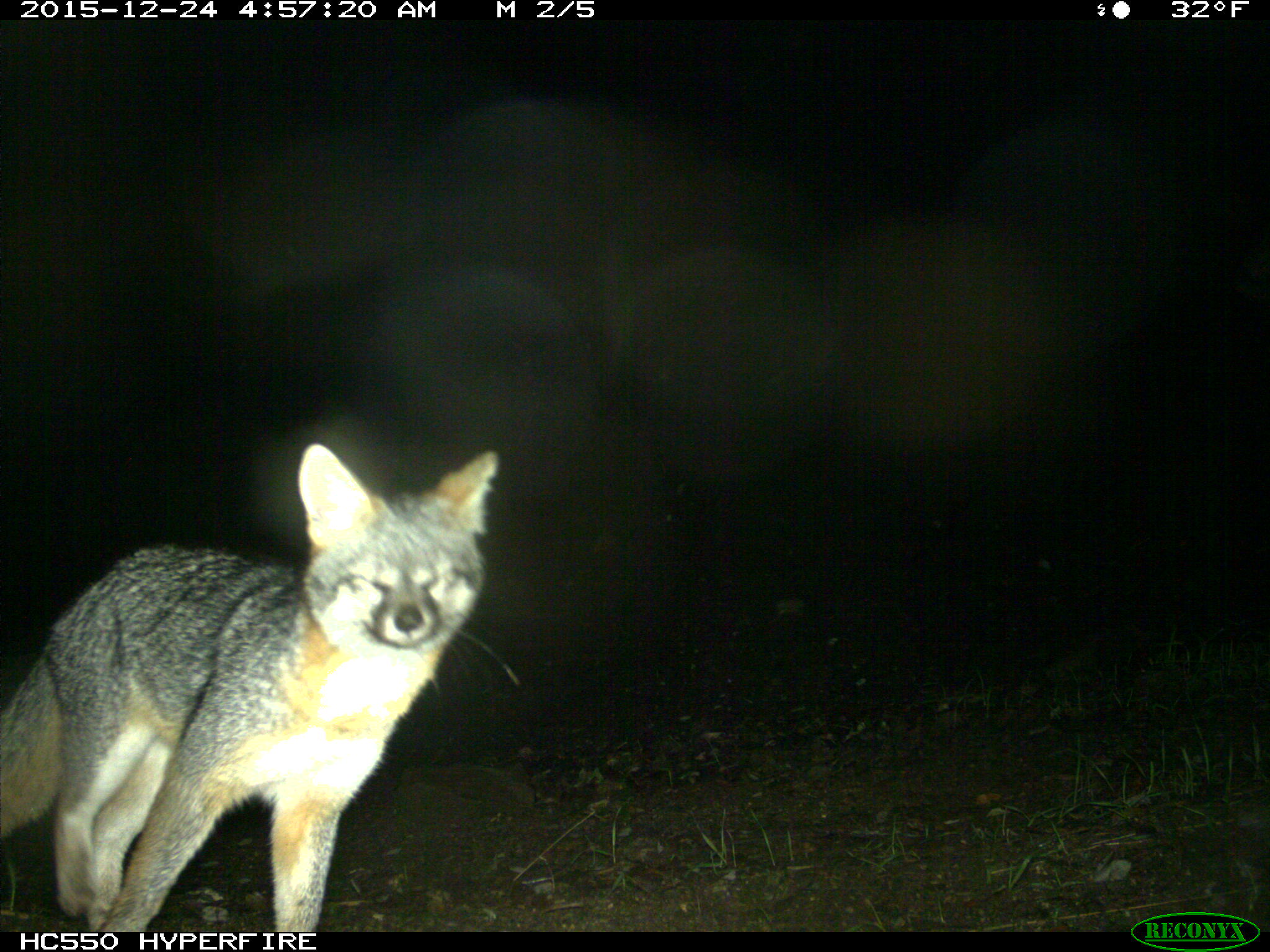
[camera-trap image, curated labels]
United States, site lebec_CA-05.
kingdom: Animalia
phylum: Chordata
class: Mammalia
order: Carnivora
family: Canidae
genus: Urocyon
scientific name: Urocyon cinereoargenteus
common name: gray fox